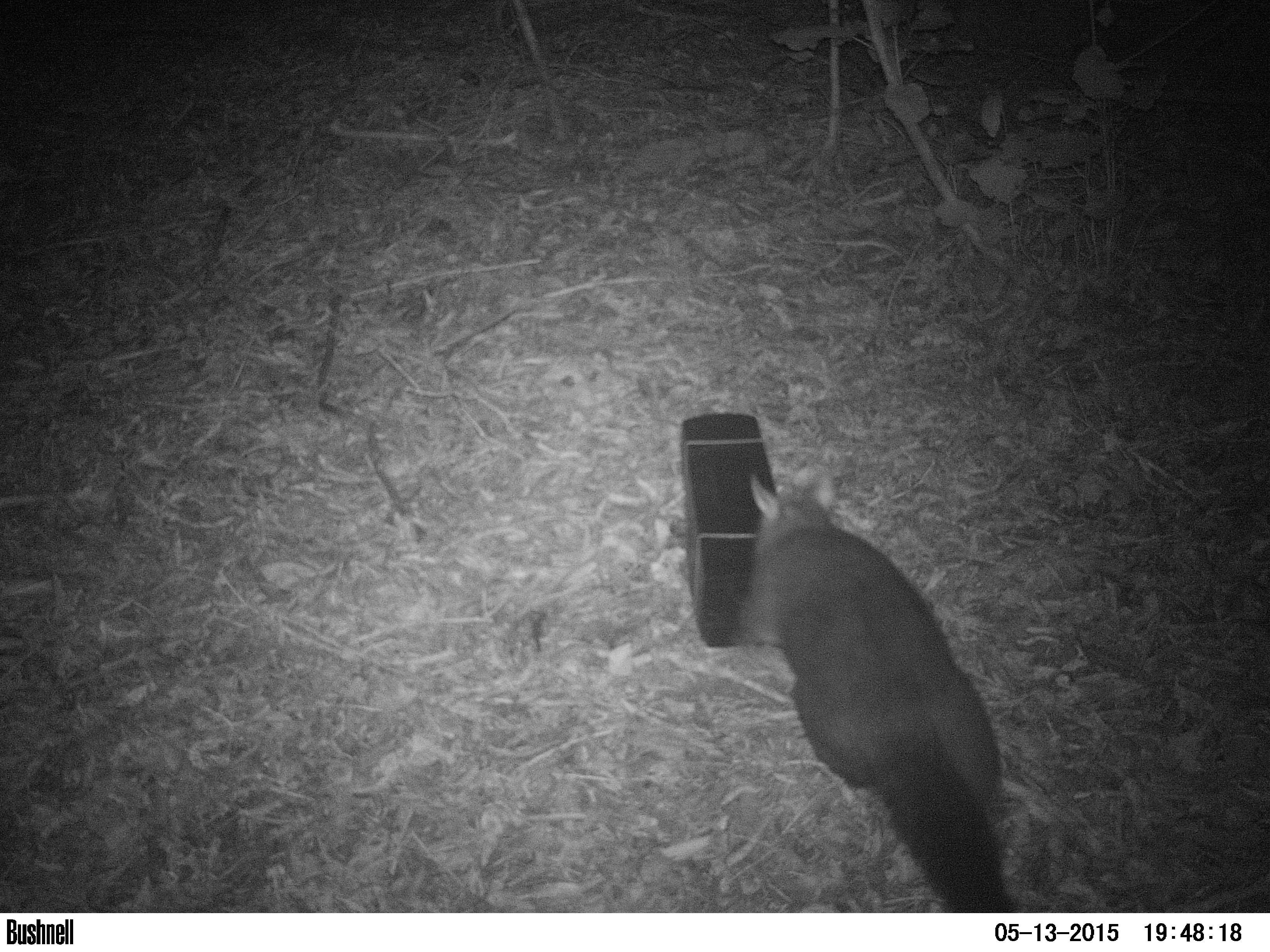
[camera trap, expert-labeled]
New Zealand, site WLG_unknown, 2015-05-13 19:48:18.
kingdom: Animalia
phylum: Chordata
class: Mammalia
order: Diprotodontia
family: Phalangeridae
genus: Trichosurus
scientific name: Trichosurus vulpecula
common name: common brushtail possum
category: possum